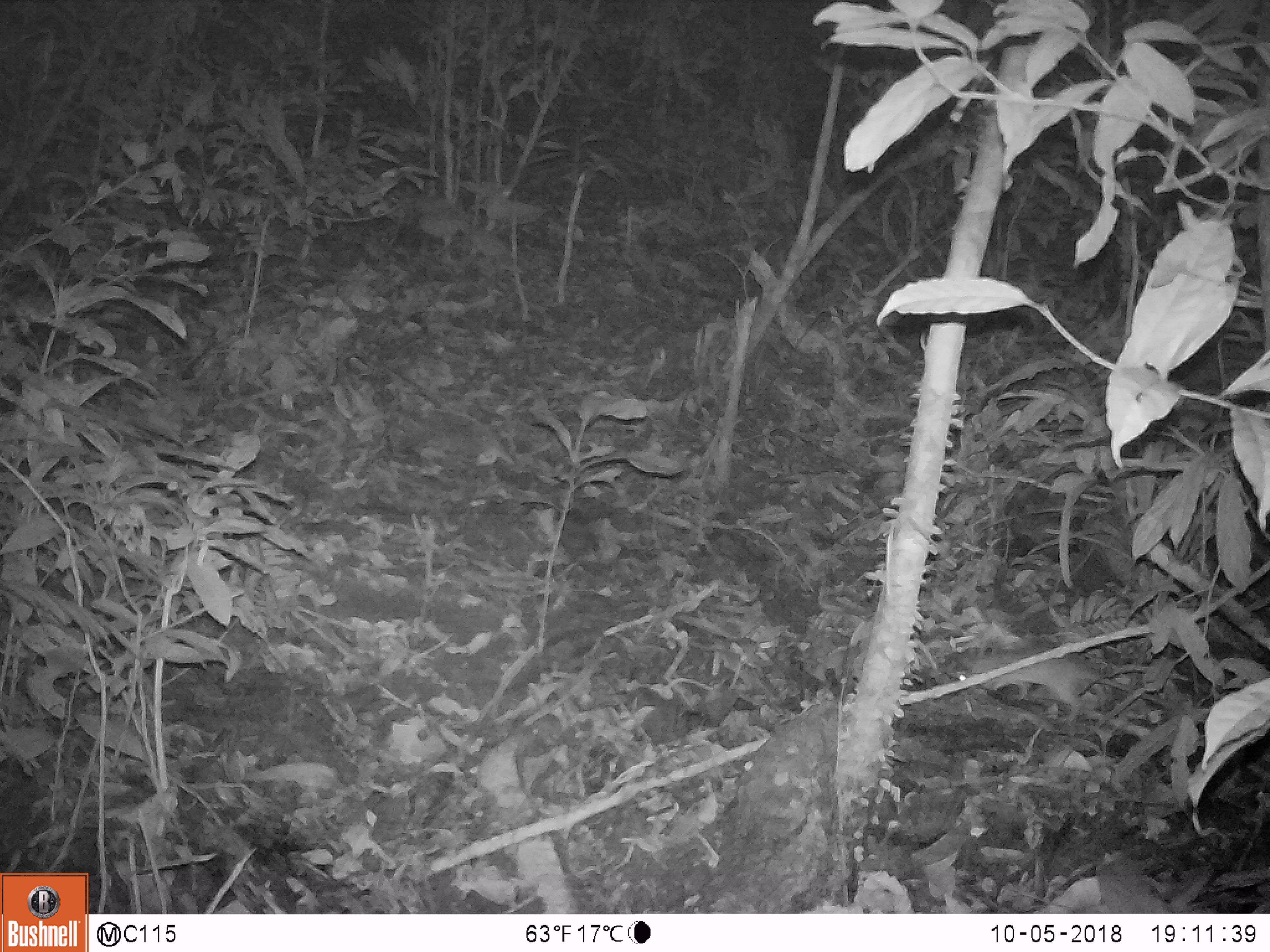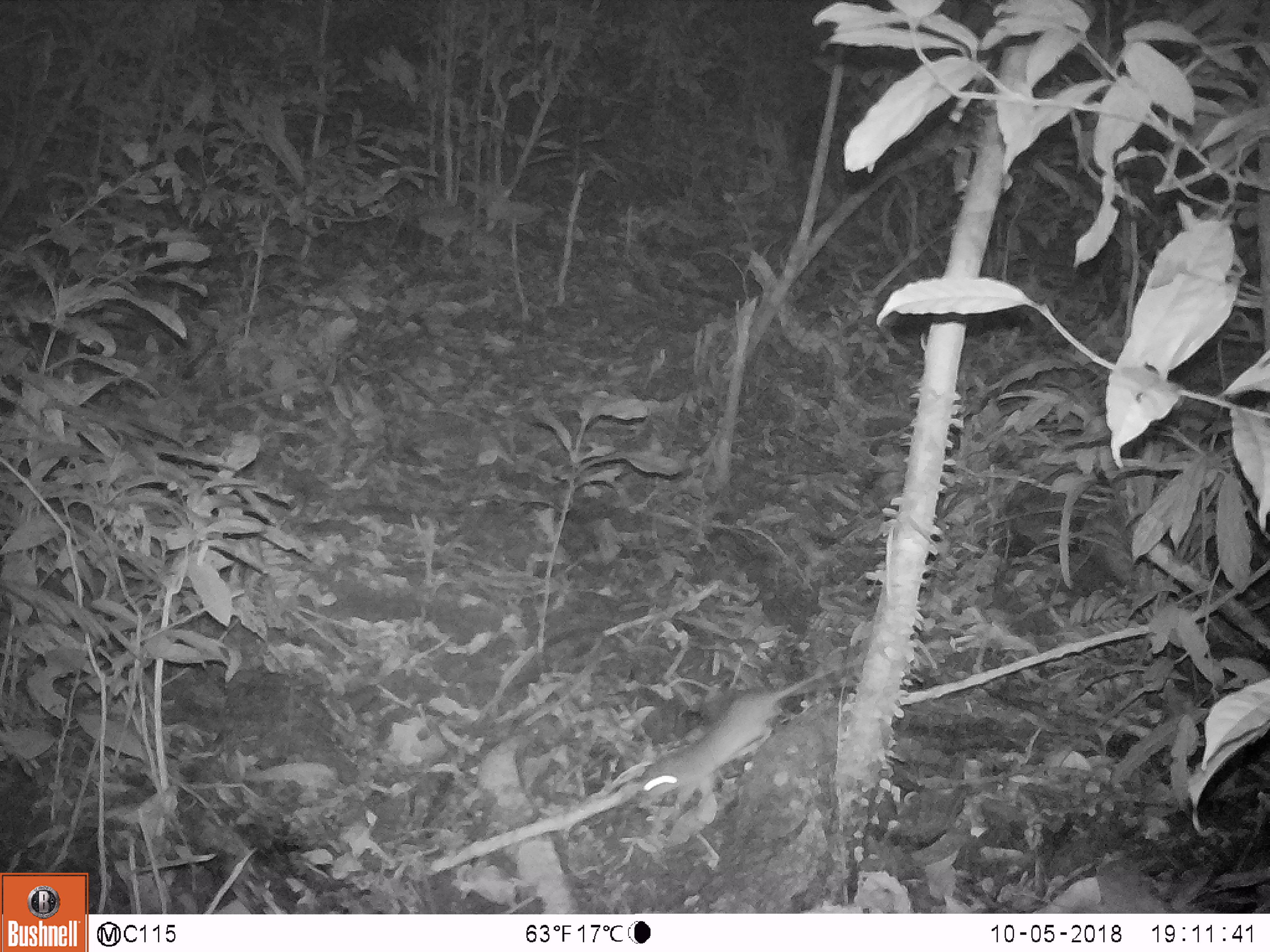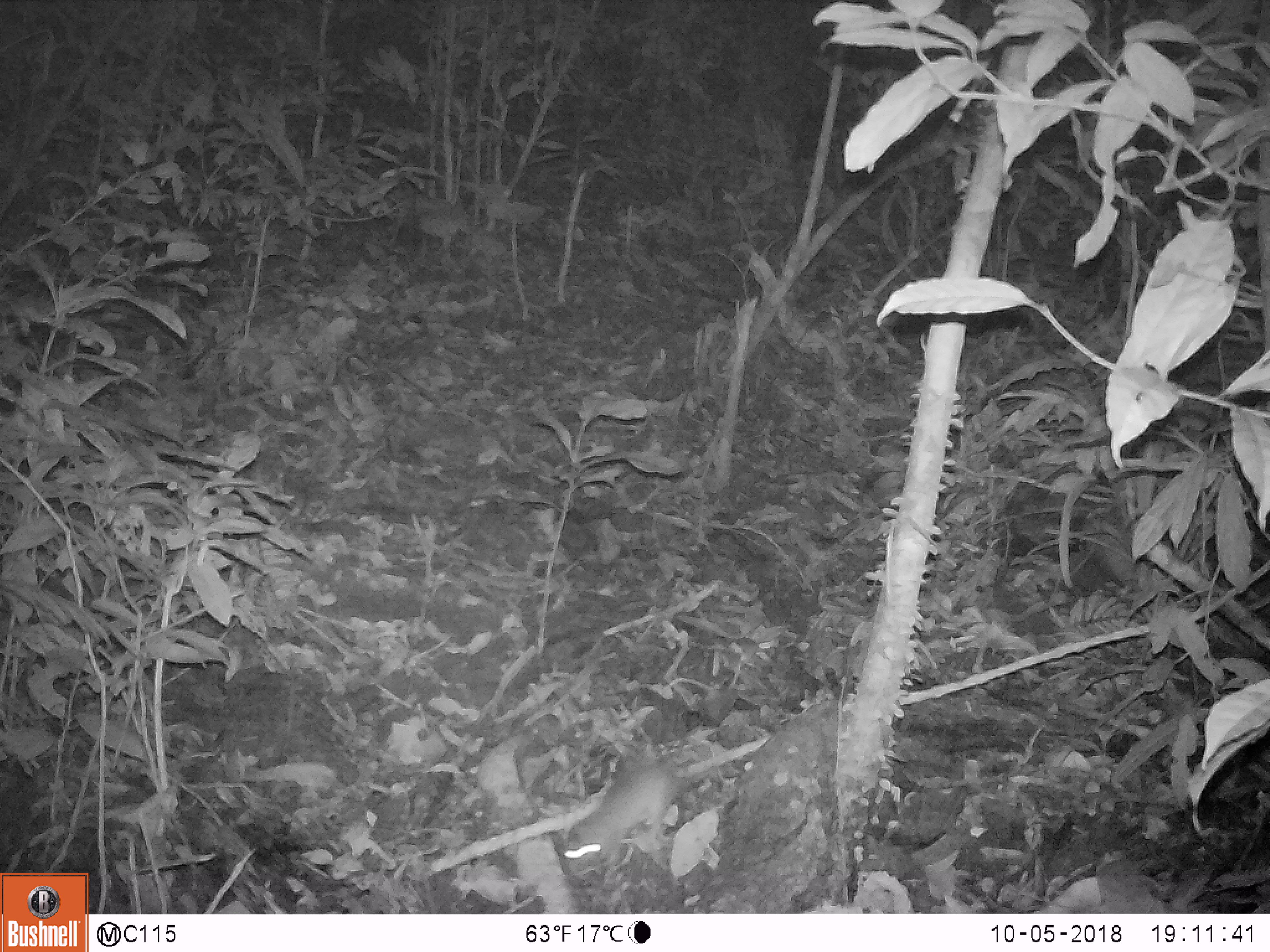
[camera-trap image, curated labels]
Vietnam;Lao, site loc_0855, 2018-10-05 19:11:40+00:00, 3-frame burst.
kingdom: Animalia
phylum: Chordata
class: Mammalia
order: Rodentia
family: Muridae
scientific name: Muridae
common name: old-world mice and rats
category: unidentified murid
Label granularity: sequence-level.